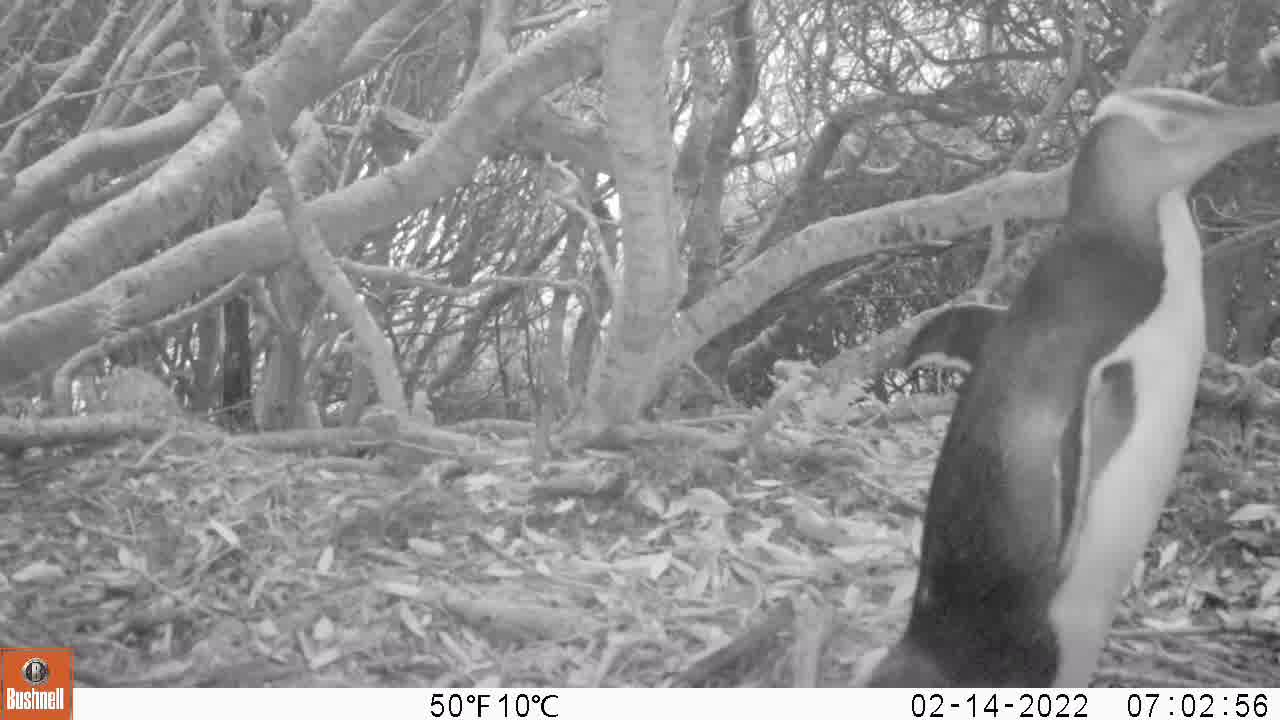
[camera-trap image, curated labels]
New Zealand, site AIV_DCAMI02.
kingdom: Animalia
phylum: Chordata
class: Aves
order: Sphenisciformes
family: Spheniscidae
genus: Megadyptes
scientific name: Megadyptes antipodes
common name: yellow-eyed penguin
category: yellow eyed penguin